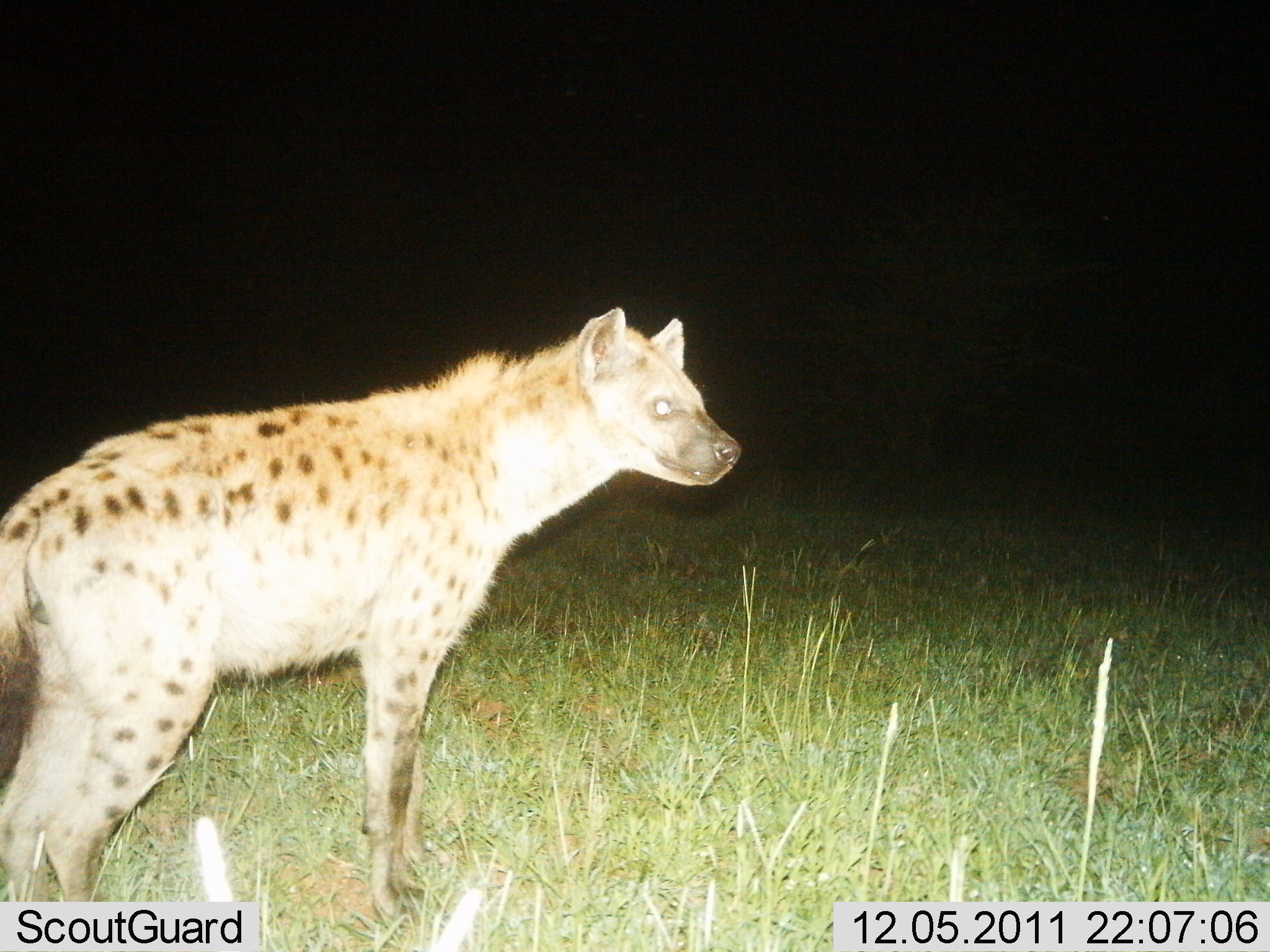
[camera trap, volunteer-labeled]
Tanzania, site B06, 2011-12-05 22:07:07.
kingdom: Animalia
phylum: Chordata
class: Mammalia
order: Carnivora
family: Hyaenidae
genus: Crocuta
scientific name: Crocuta crocuta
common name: spotted hyena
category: hyenaspotted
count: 1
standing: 100%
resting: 0%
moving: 0%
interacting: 0%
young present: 0%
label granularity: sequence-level